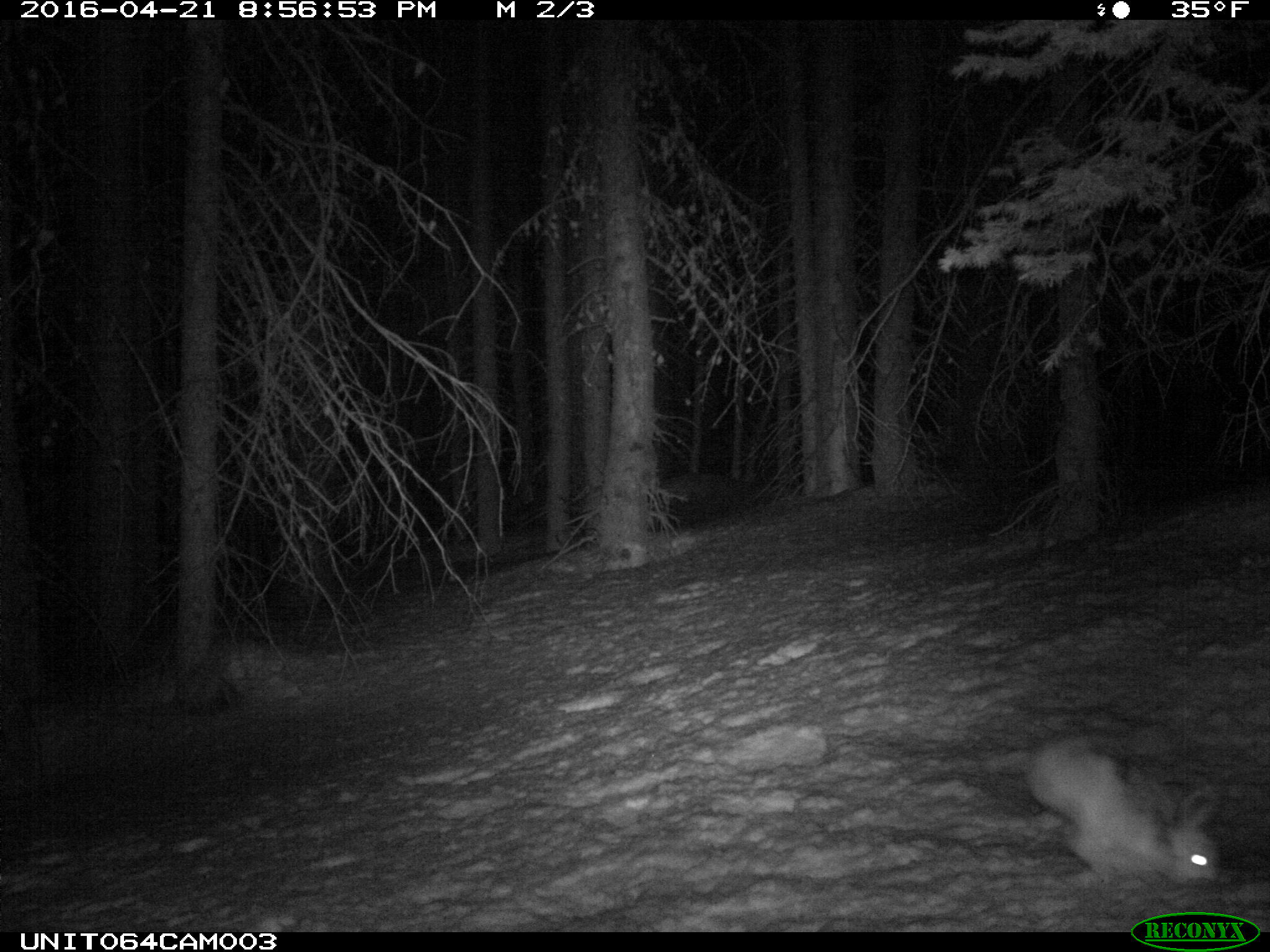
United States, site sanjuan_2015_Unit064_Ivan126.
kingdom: Animalia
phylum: Chordata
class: Mammalia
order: Lagomorpha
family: Leporidae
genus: Lepus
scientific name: Lepus americanus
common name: snowshoe hare